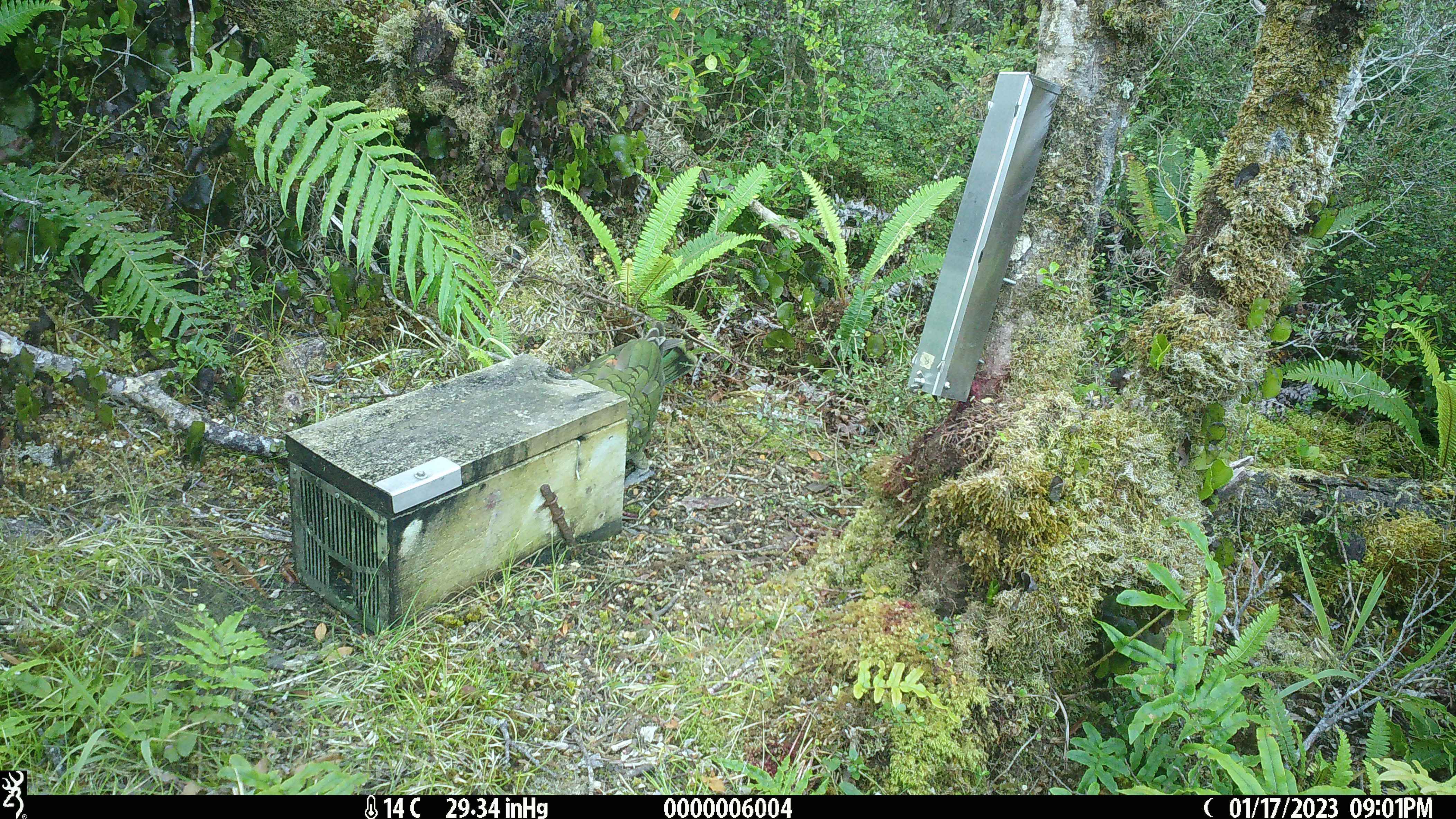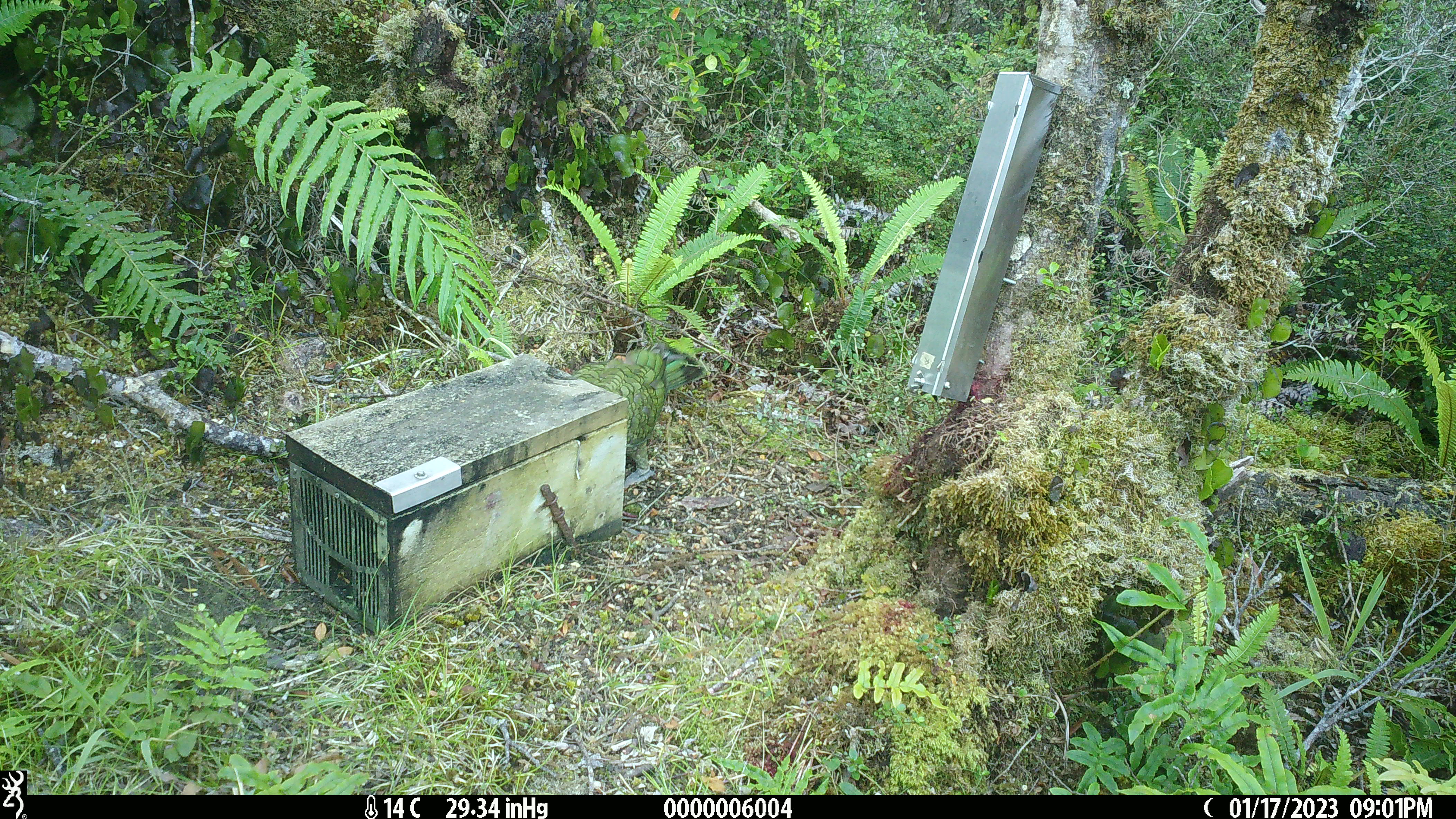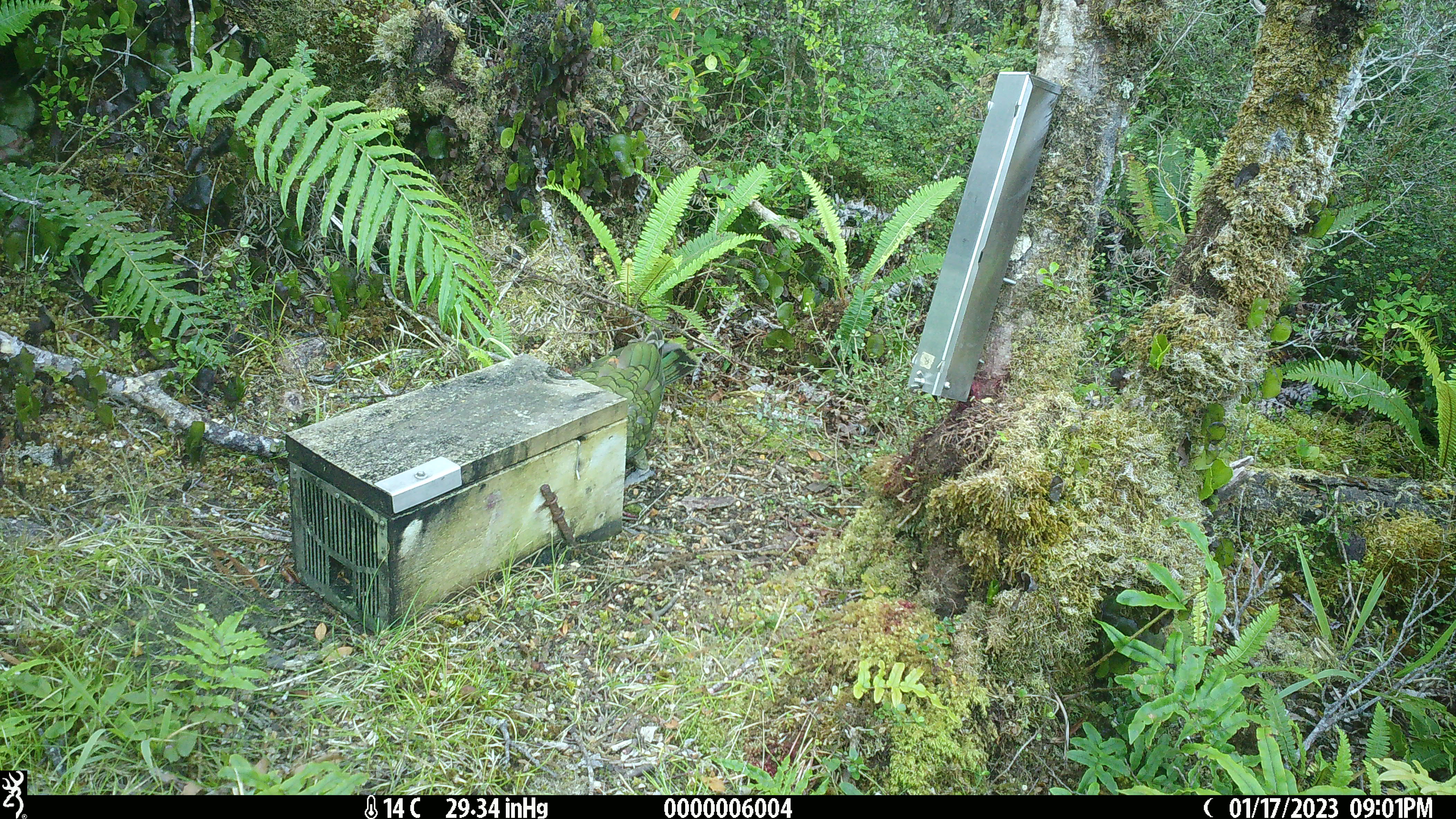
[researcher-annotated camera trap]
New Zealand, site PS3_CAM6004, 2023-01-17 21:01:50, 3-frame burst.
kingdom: Animalia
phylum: Chordata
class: Aves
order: Psittaciformes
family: Strigopidae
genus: Nestor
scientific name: Nestor notabilis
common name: kea